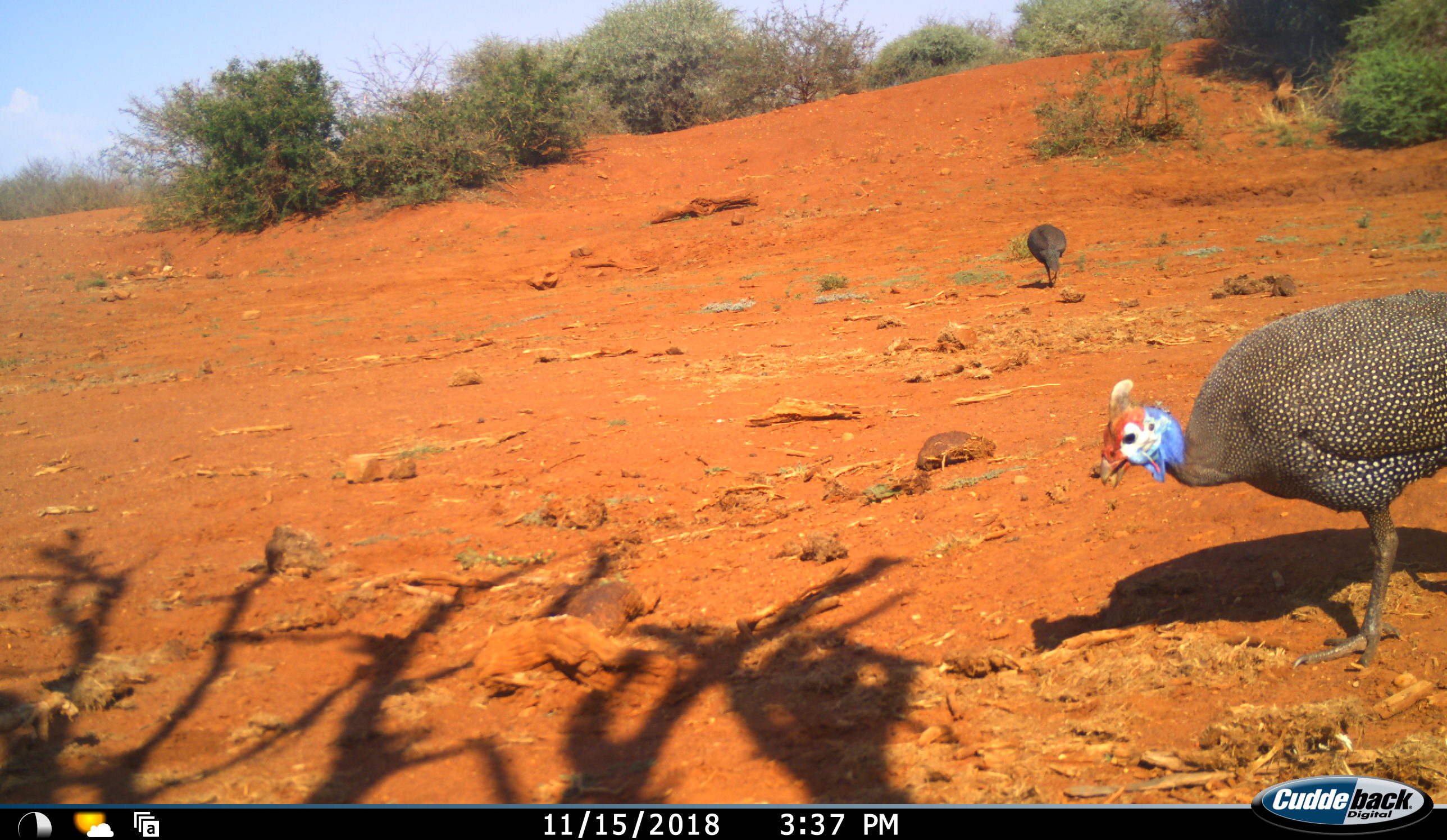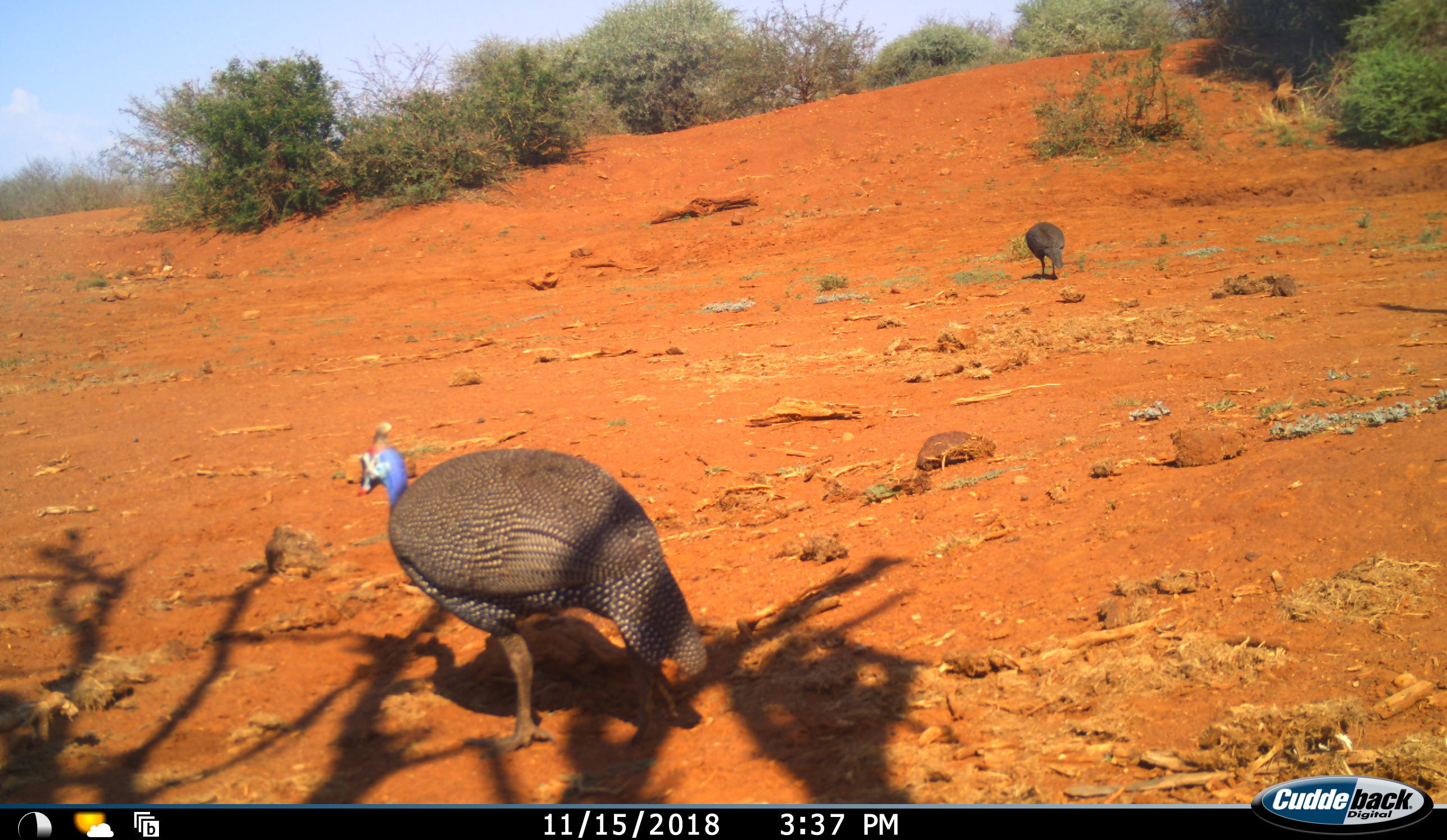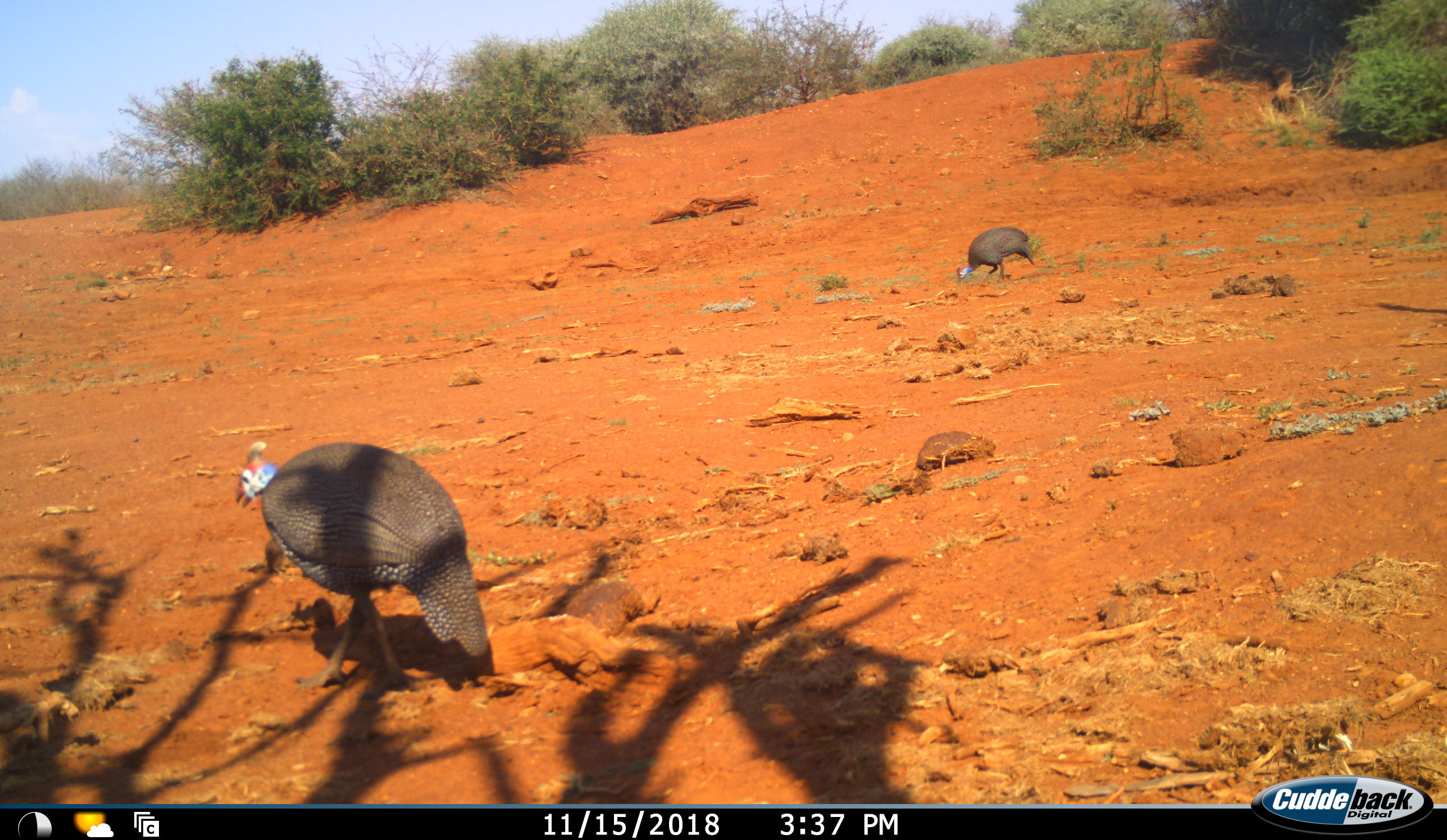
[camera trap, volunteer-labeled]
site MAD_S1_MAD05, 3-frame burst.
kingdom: Animalia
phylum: Chordata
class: Aves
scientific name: Aves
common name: bird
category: birdother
Birdother (bird) (Aves), count 2. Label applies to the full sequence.